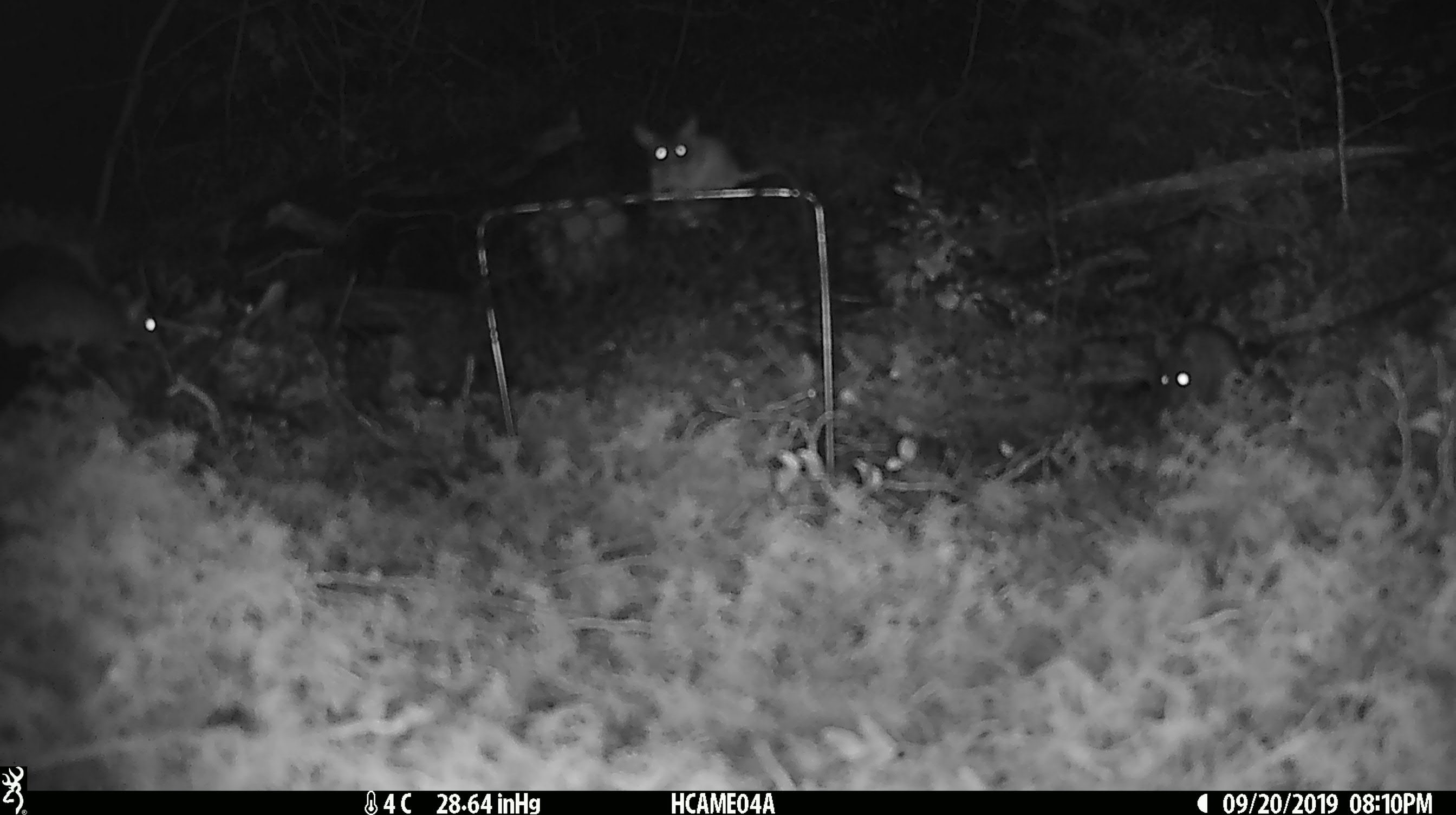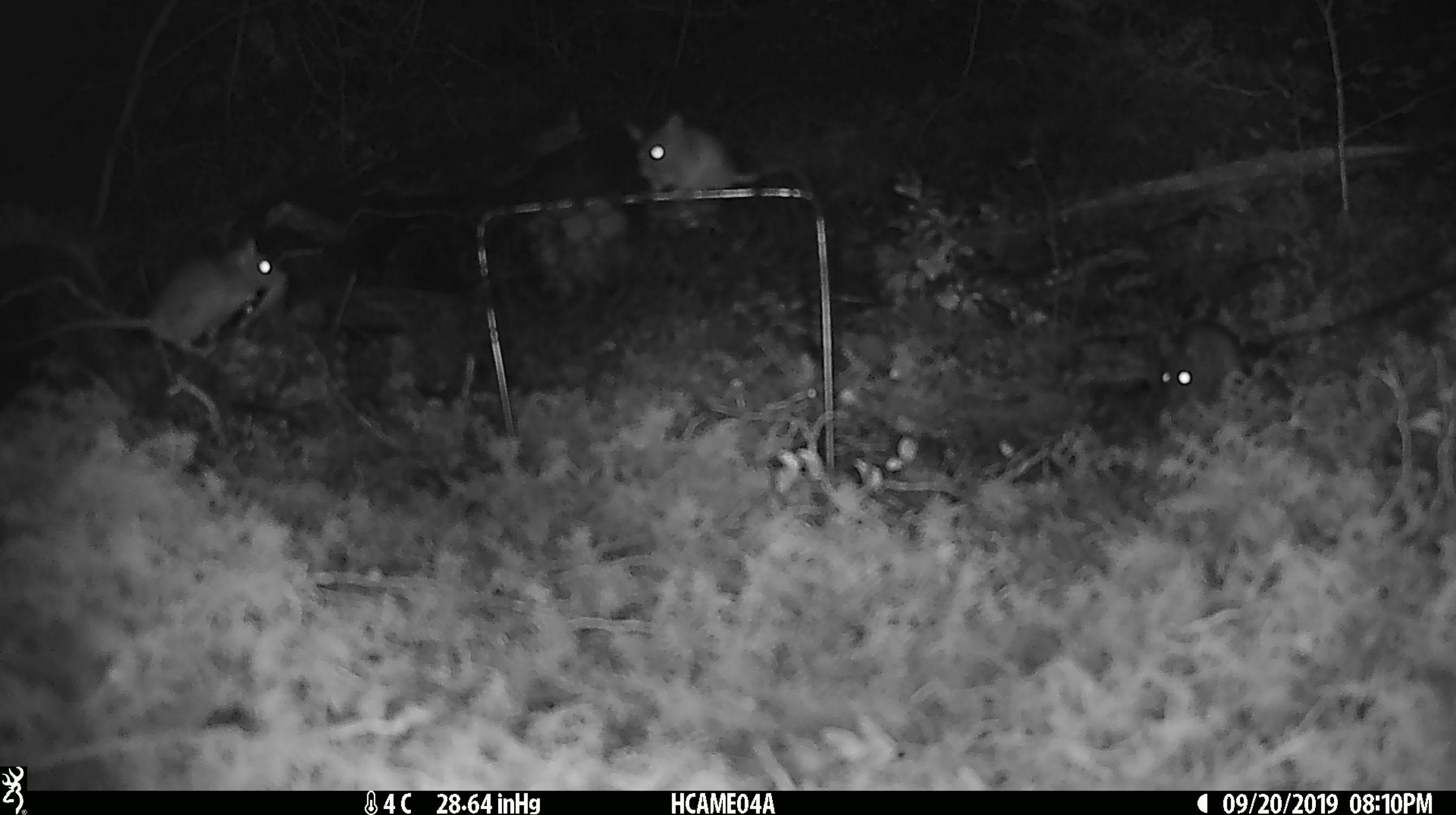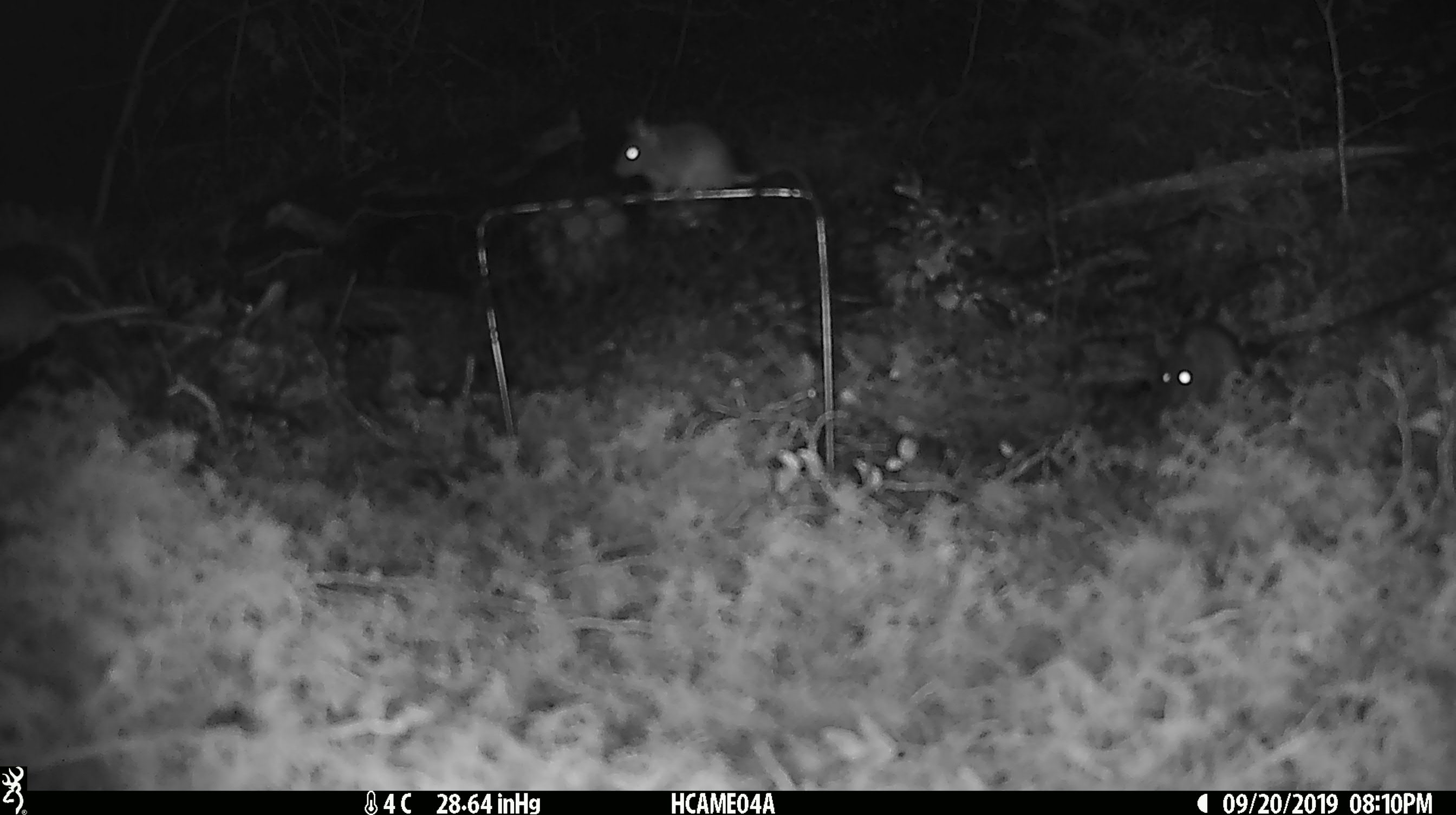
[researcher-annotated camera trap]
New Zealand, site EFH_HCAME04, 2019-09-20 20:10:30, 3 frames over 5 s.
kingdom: Animalia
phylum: Chordata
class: Mammalia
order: Rodentia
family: Muridae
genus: Mus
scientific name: Mus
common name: mouse